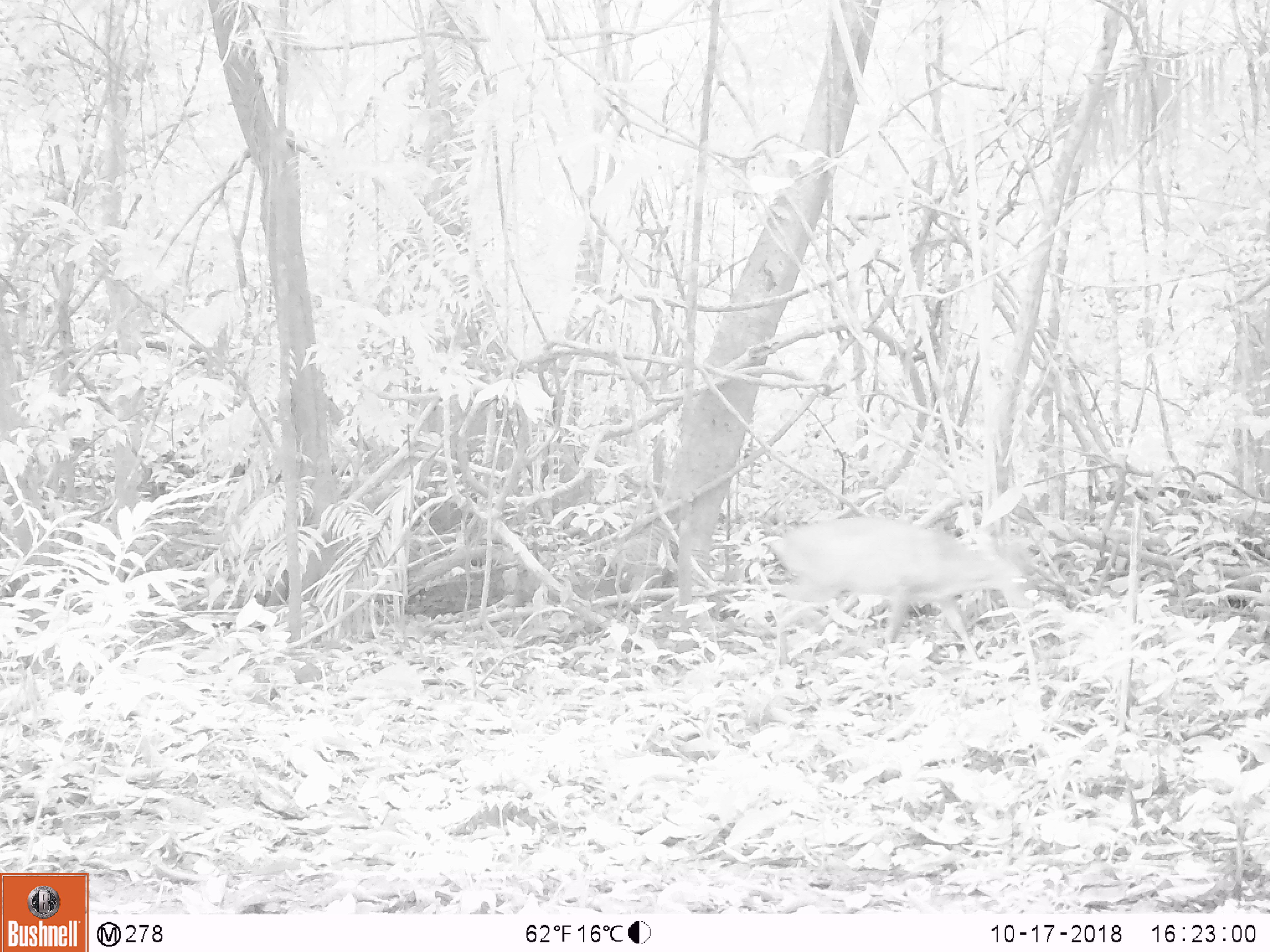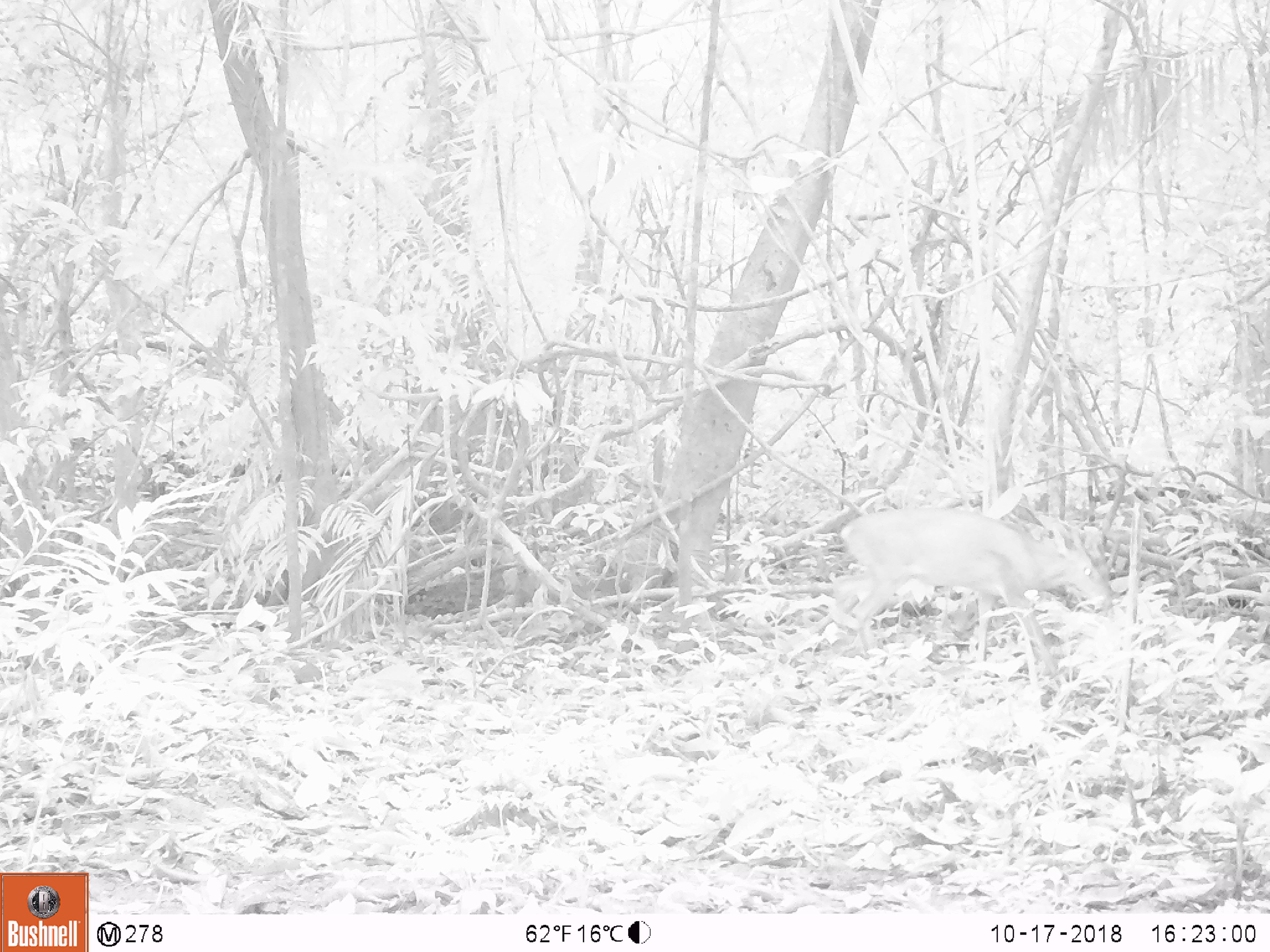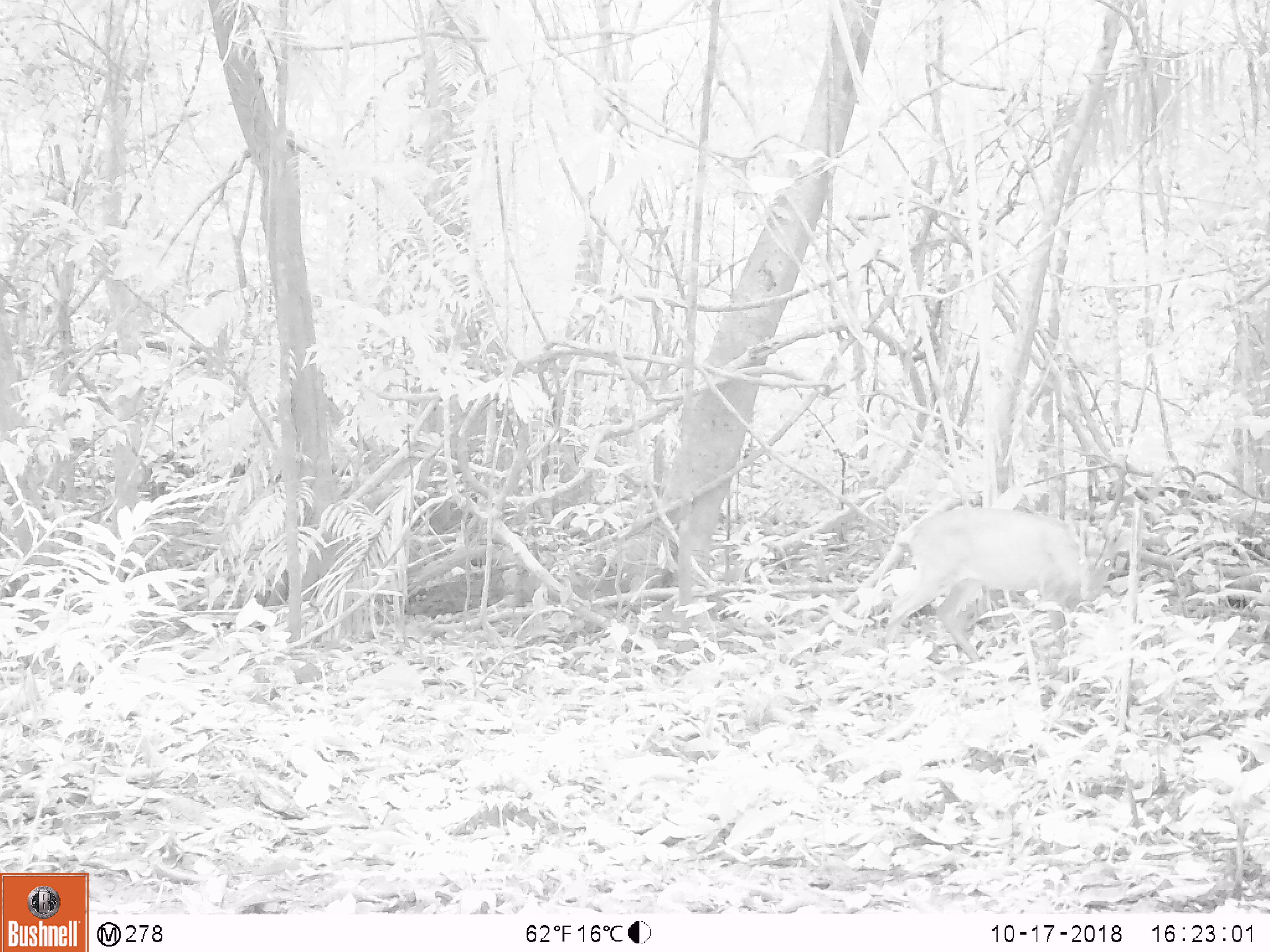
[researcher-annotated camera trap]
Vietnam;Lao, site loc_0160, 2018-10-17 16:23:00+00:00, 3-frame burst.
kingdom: Animalia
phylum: Chordata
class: Mammalia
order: Artiodactyla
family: Cervidae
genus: Muntiacus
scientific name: Muntiacus vuquangensis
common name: large-antlered muntjac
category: large antlered muntjac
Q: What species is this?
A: Large antlered muntjac (large-antlered muntjac) (Muntiacus vuquangensis).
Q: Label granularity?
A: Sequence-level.